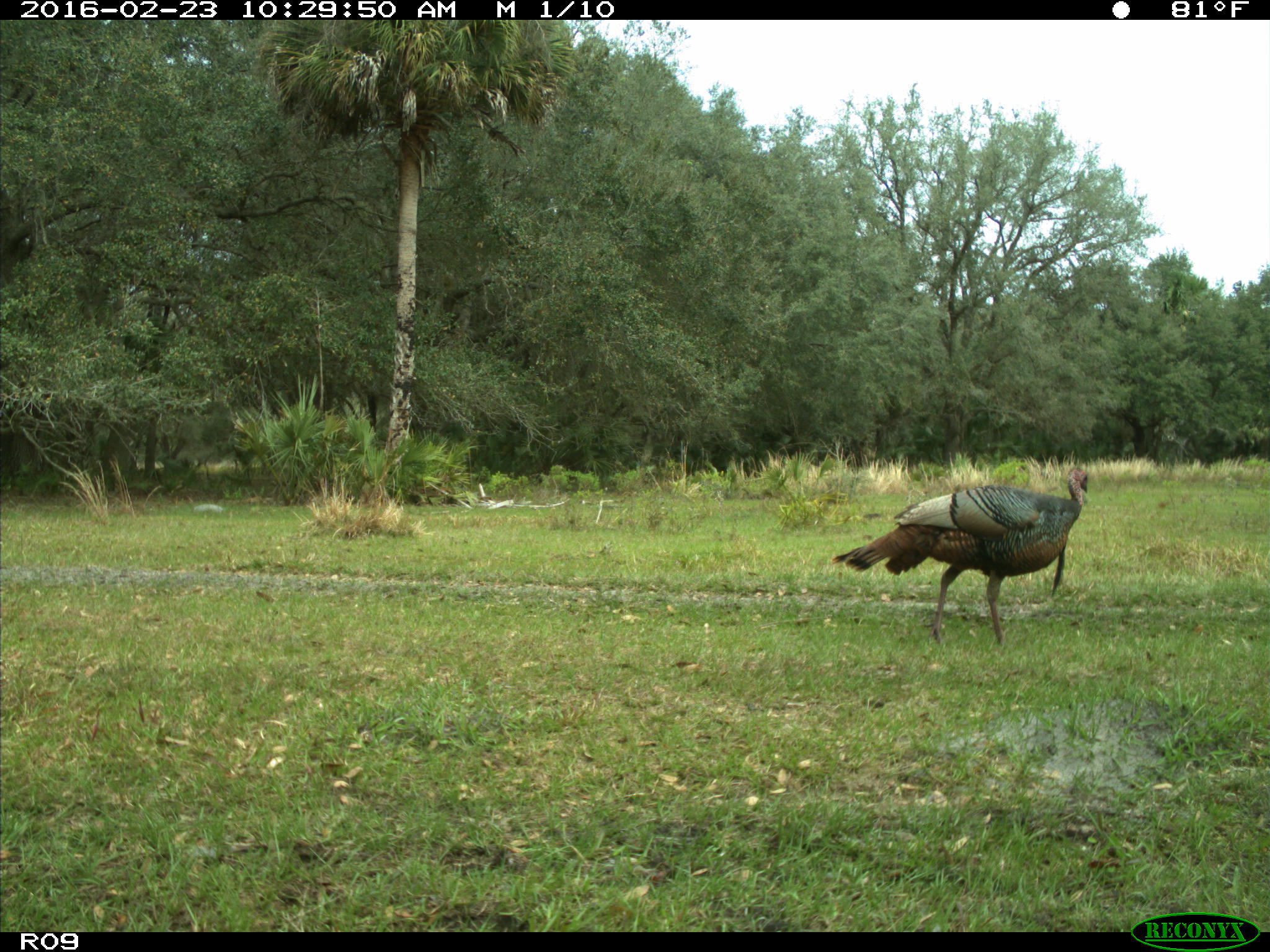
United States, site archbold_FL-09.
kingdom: Animalia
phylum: Chordata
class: Aves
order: Galliformes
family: Phasianidae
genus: Meleagris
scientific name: Meleagris gallopavo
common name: wild turkey